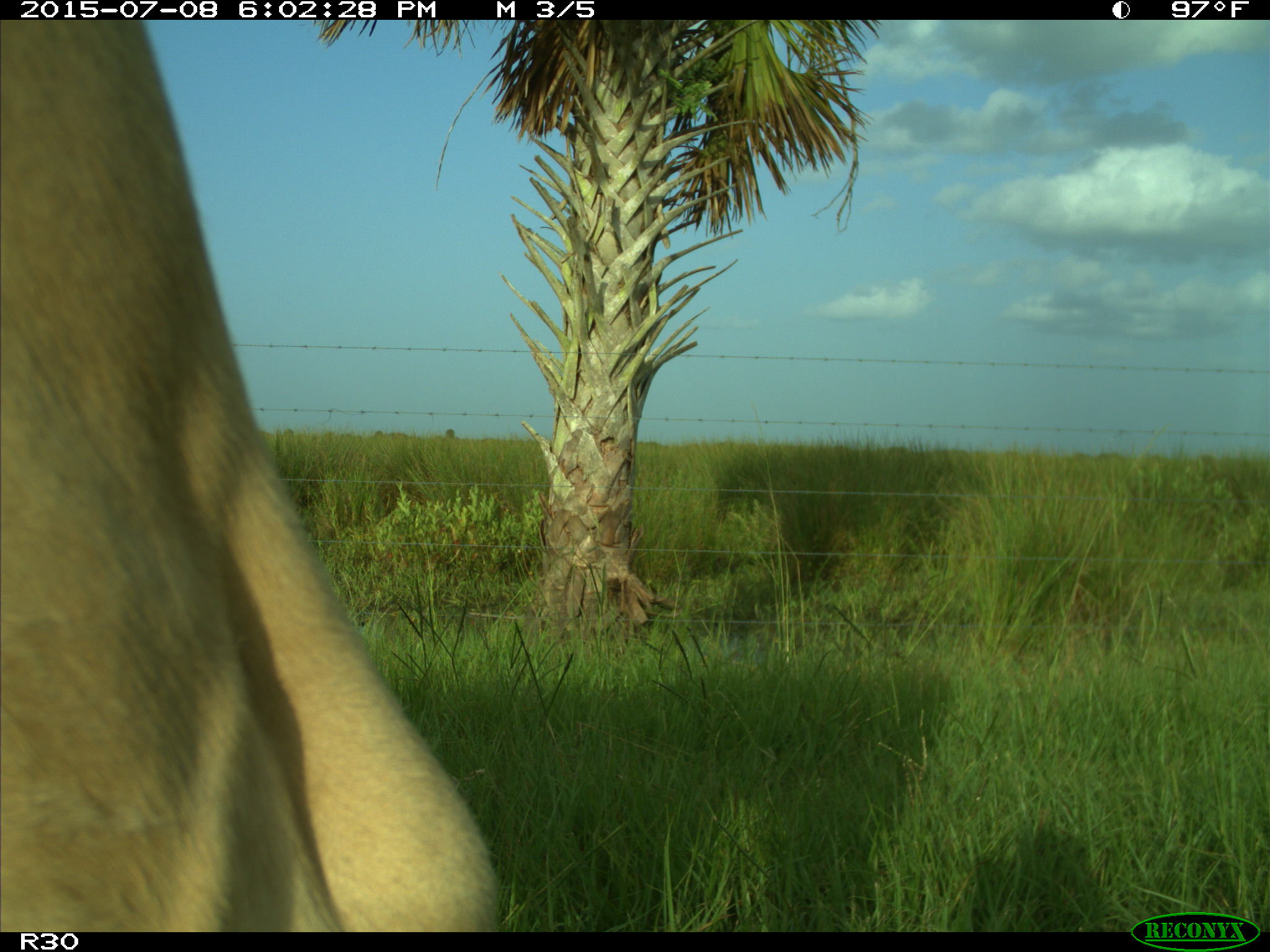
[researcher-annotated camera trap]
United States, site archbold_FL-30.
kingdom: Animalia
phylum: Chordata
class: Mammalia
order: Artiodactyla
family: Bovidae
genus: Bos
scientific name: Bos taurus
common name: domestic cow